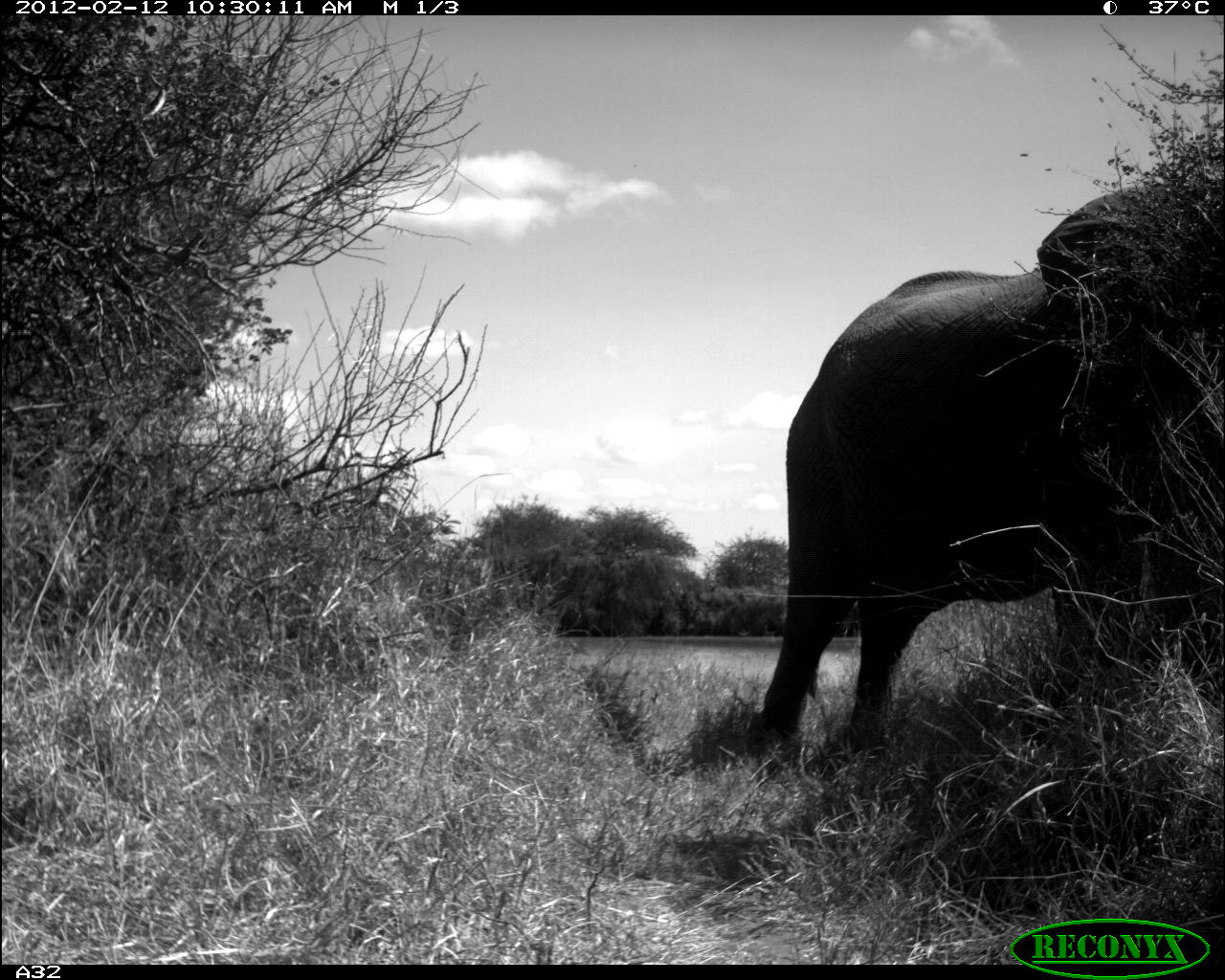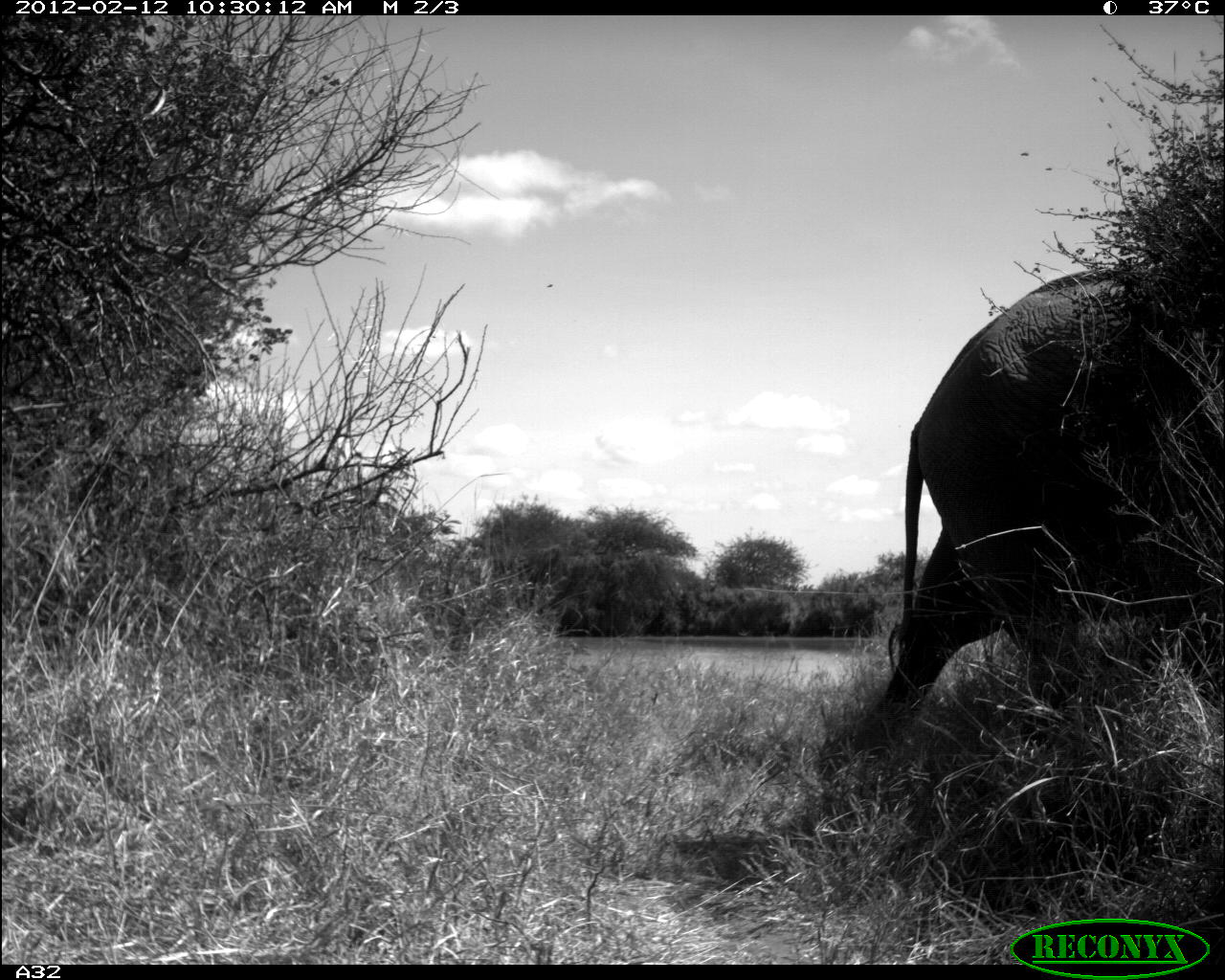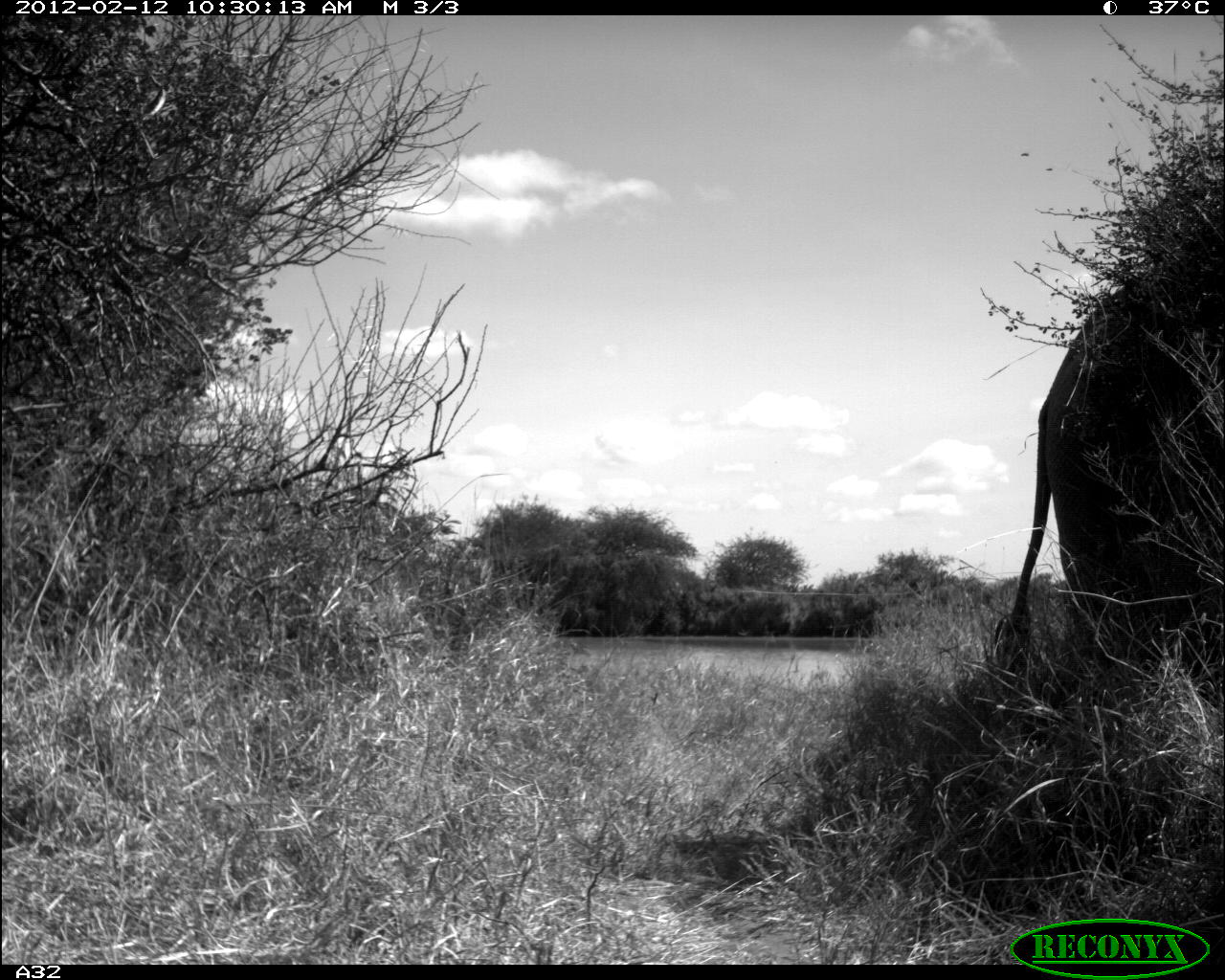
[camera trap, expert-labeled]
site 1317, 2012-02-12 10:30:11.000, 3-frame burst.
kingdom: Animalia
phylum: Chordata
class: Mammalia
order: Proboscidea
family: Elephantidae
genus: Loxodonta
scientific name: Loxodonta africana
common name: african bush elephant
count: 1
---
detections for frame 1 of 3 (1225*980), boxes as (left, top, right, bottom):
loxodonta africana: (745, 183, 1225, 758)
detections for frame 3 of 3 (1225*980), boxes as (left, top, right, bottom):
loxodonta africana: (1003, 247, 1225, 678)